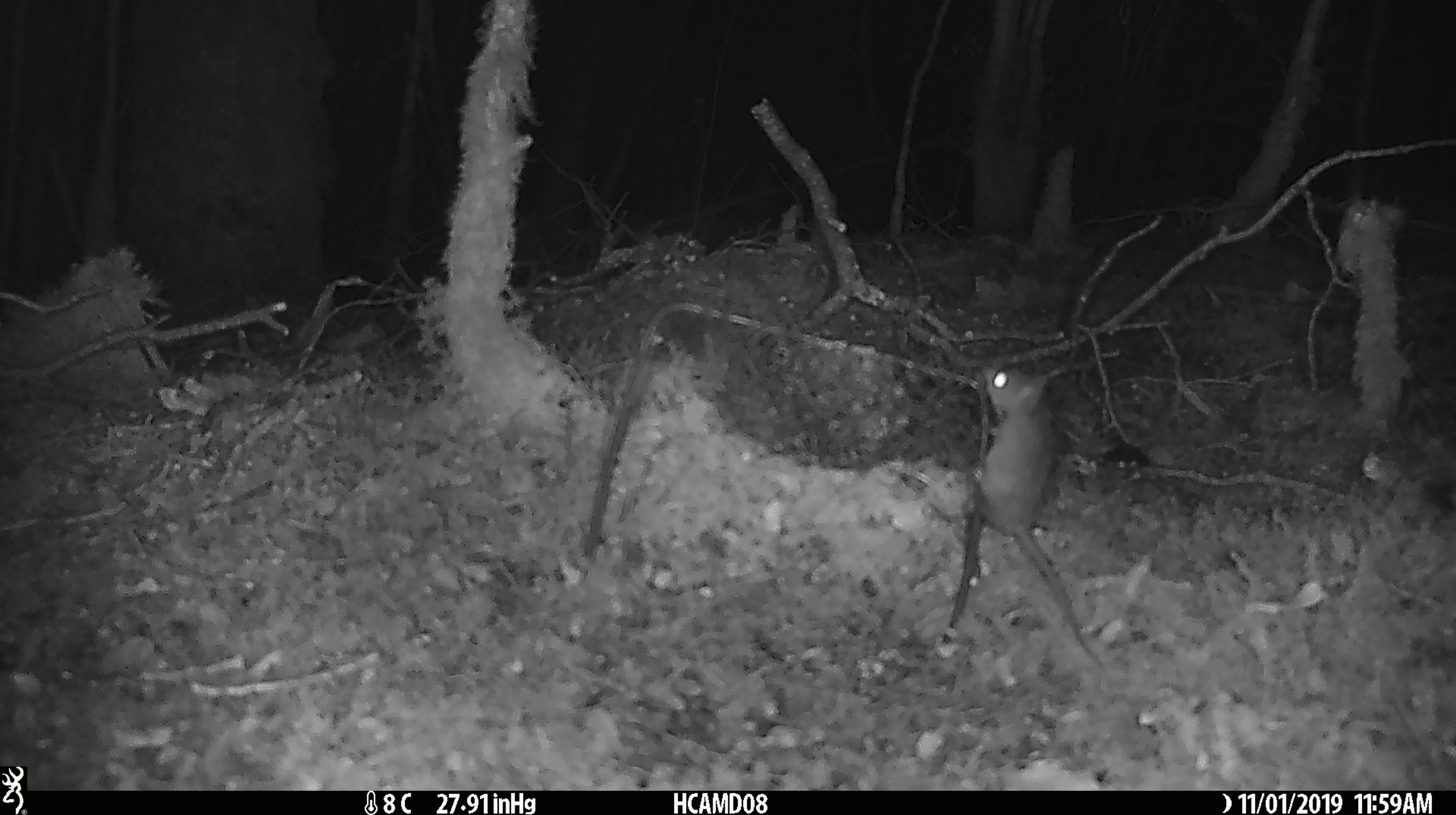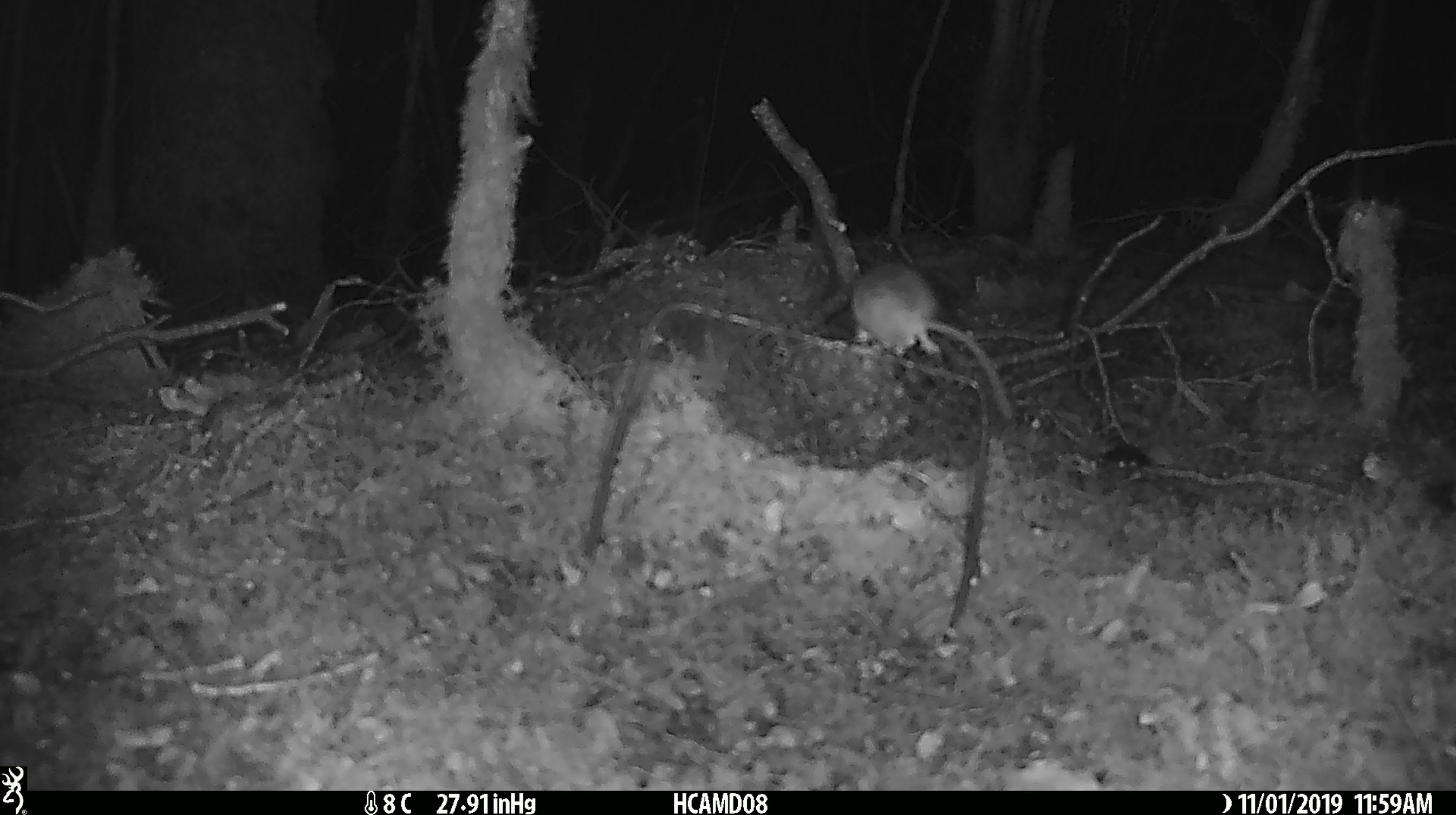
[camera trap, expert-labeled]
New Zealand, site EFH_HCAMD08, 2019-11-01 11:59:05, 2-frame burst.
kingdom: Animalia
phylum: Chordata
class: Mammalia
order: Rodentia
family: Muridae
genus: Mus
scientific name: Mus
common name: mouse